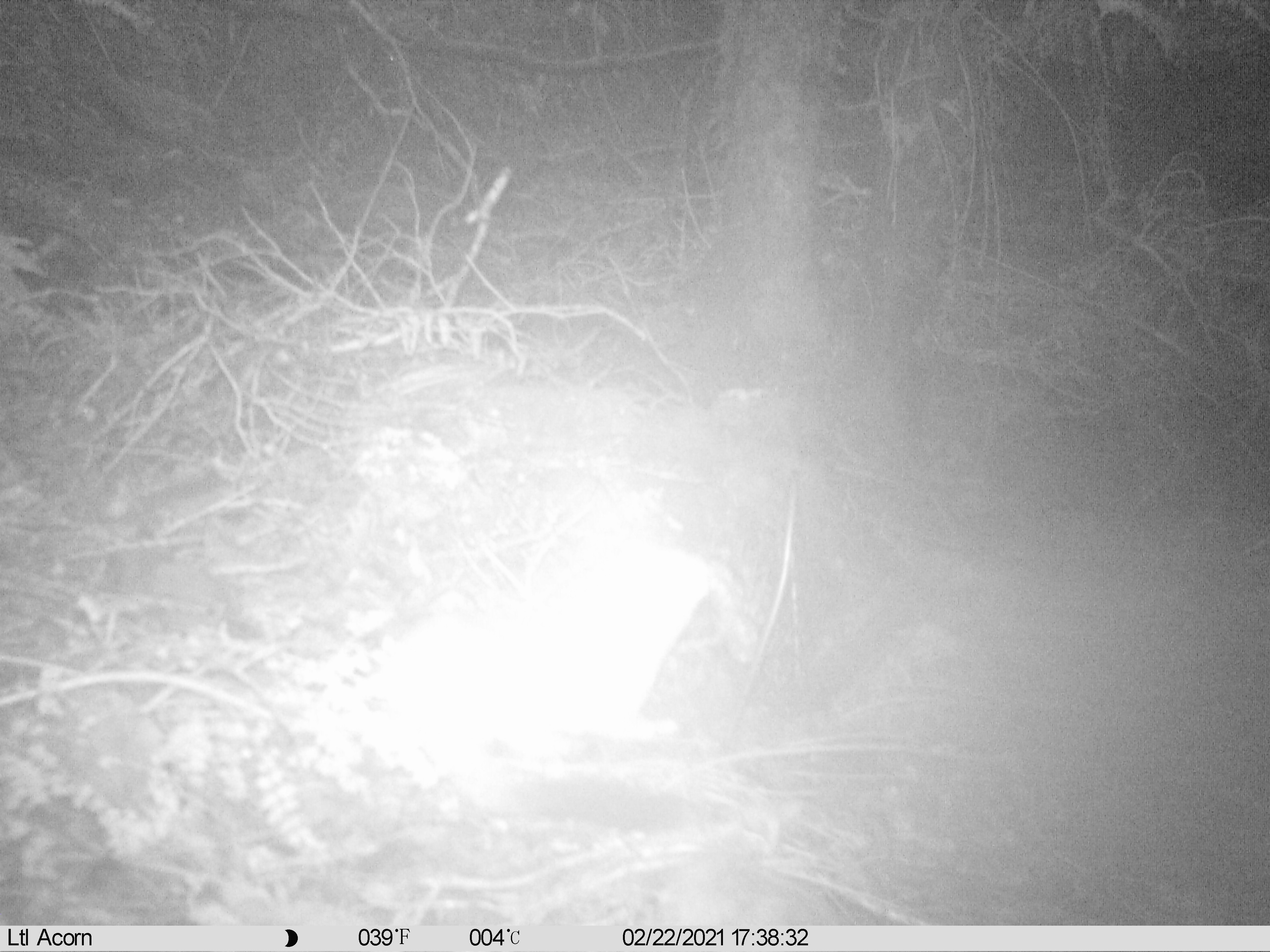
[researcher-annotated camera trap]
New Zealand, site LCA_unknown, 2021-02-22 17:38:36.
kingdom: Animalia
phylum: Chordata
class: Mammalia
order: Carnivora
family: Mustelidae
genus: Mustela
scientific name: Mustela erminea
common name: stoat